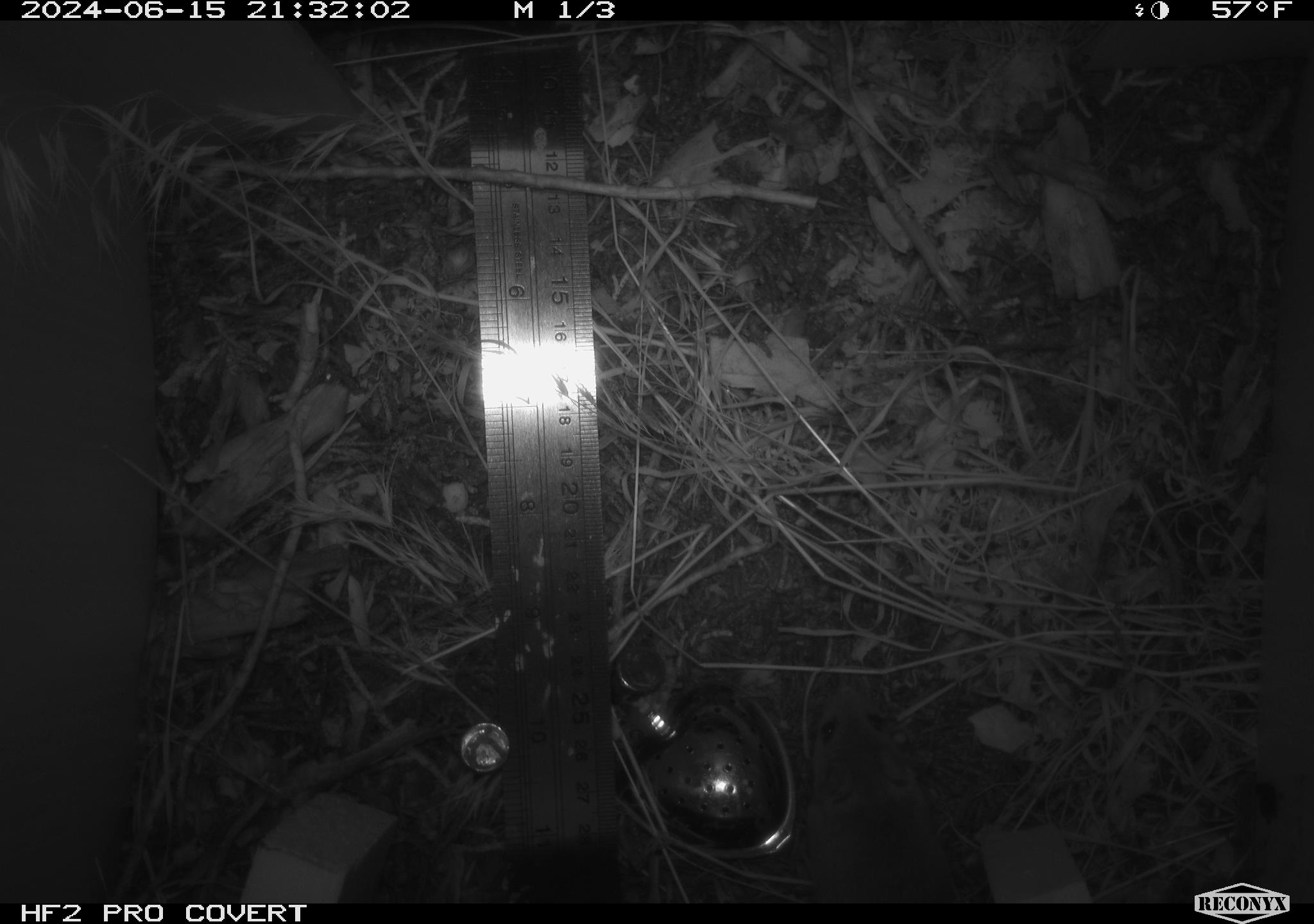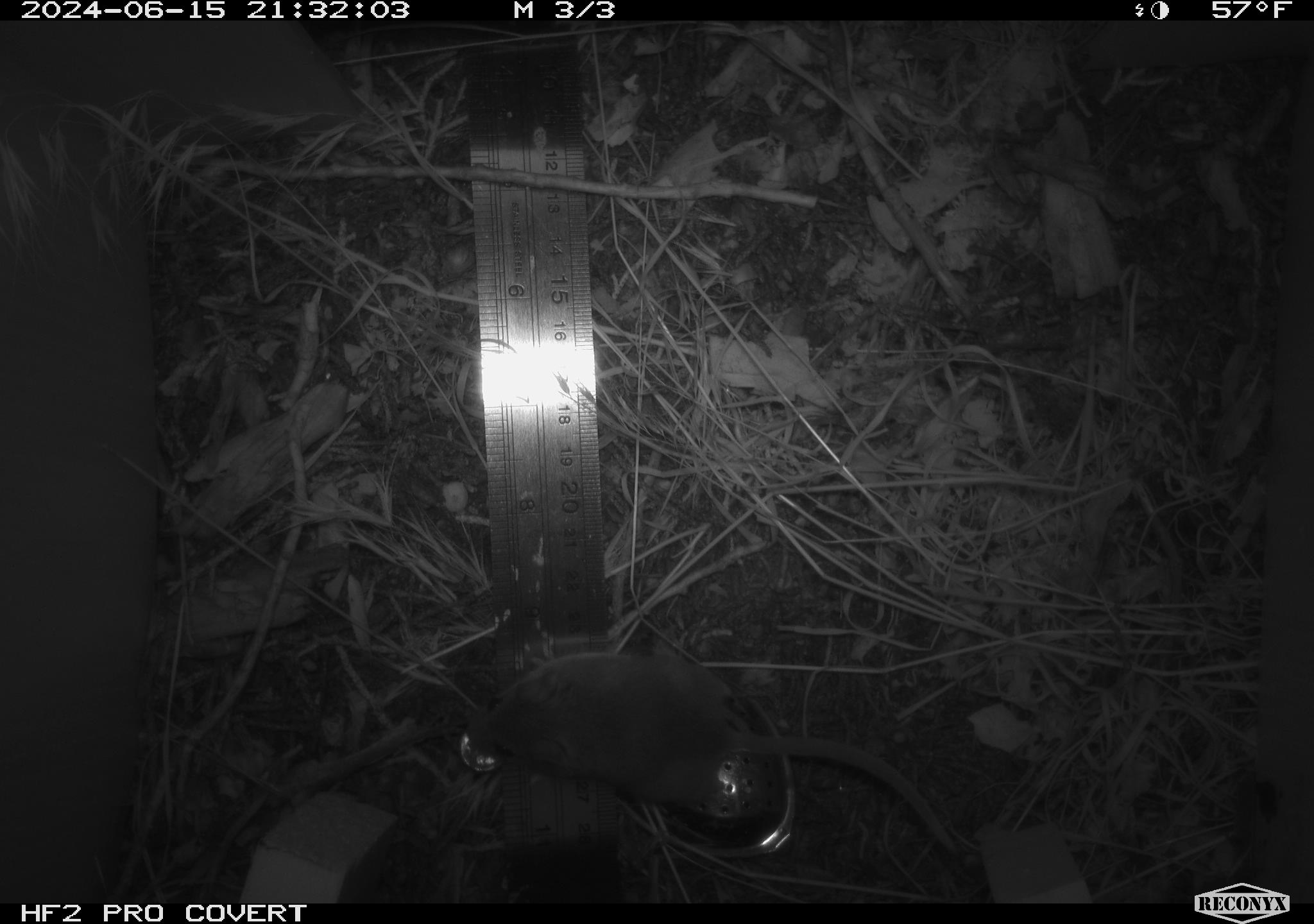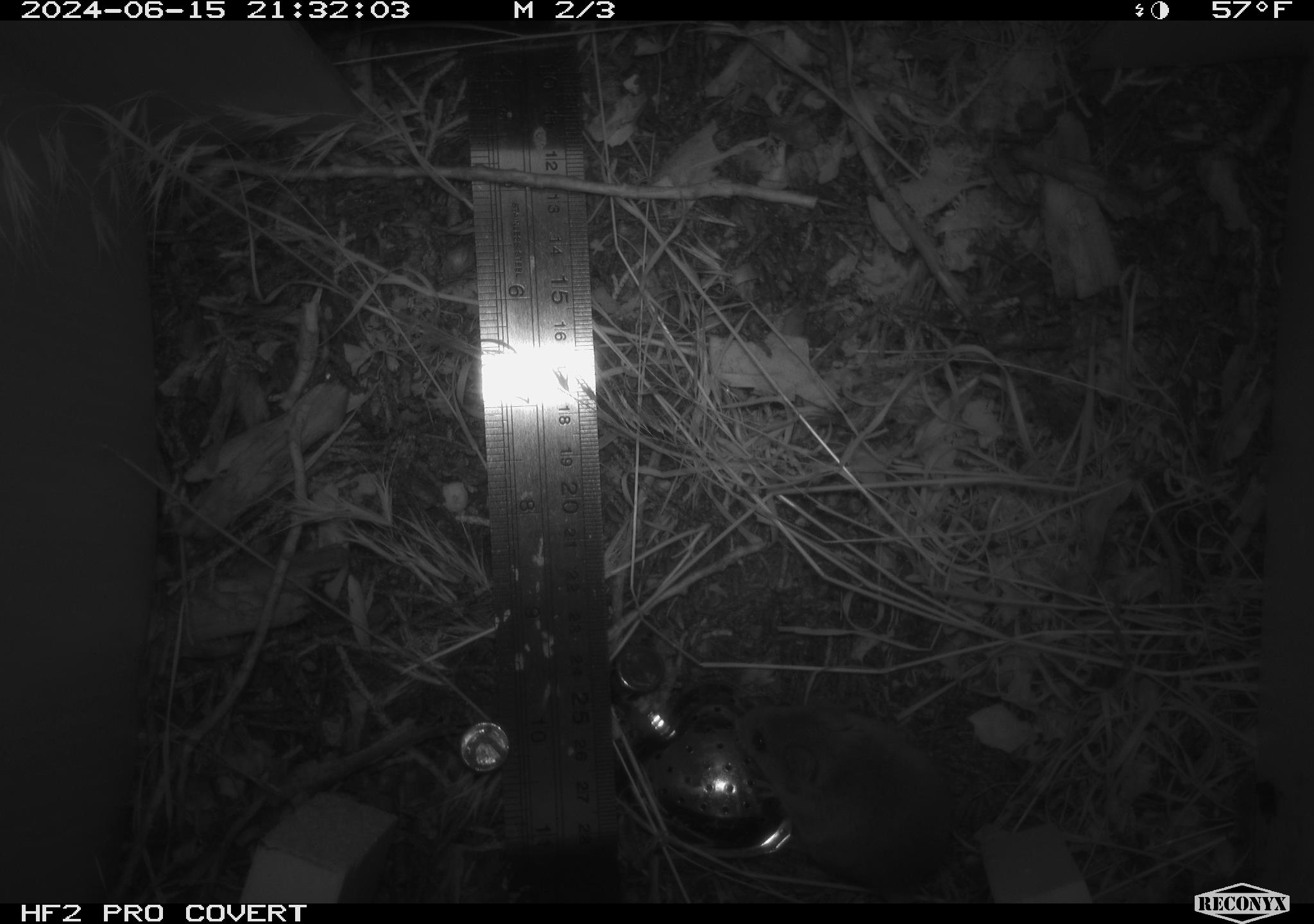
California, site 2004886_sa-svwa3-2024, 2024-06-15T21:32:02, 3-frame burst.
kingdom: Animalia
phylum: Chordata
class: Mammalia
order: Rodentia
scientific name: Rodentia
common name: mouse species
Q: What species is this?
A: Mouse species (Rodentia).